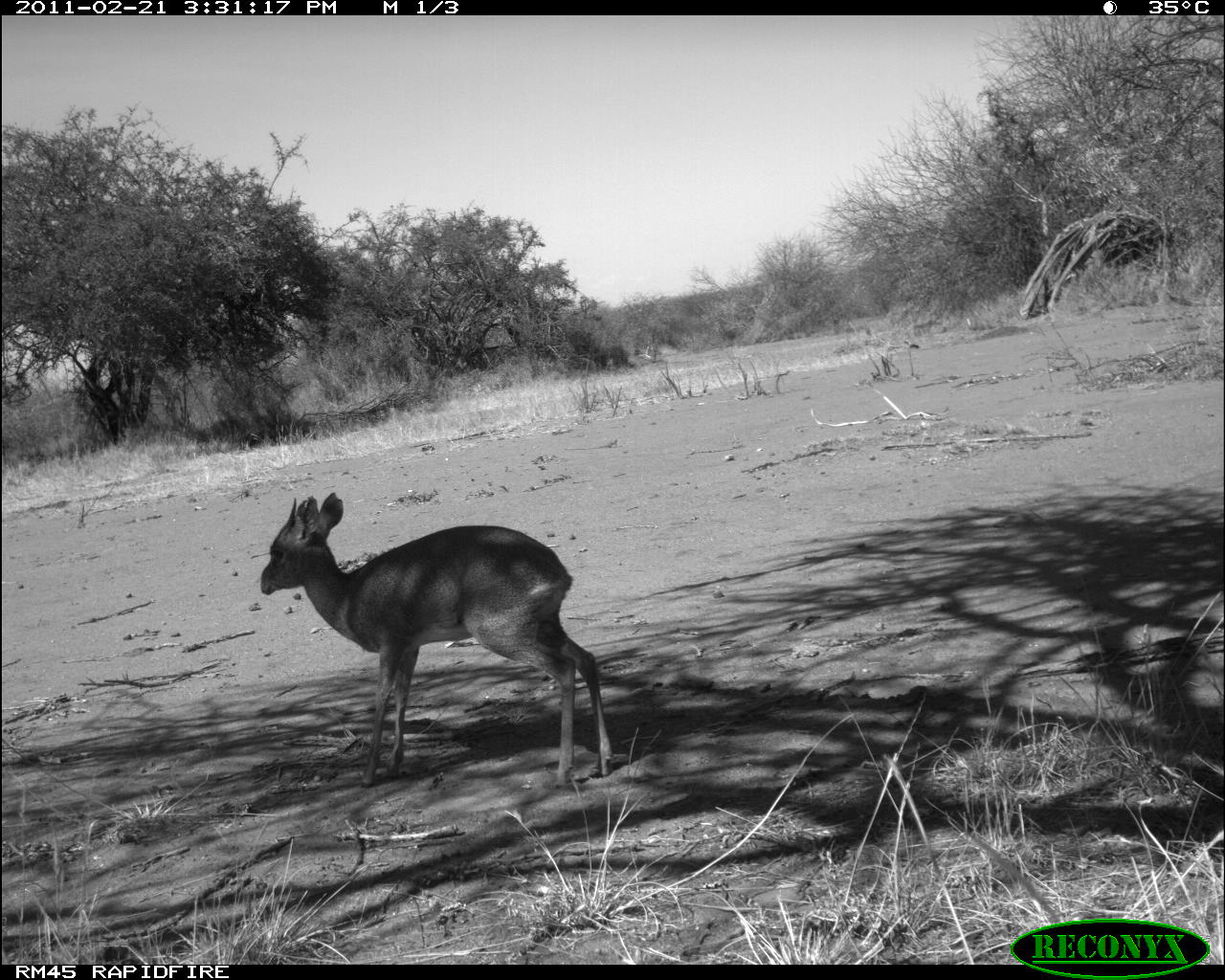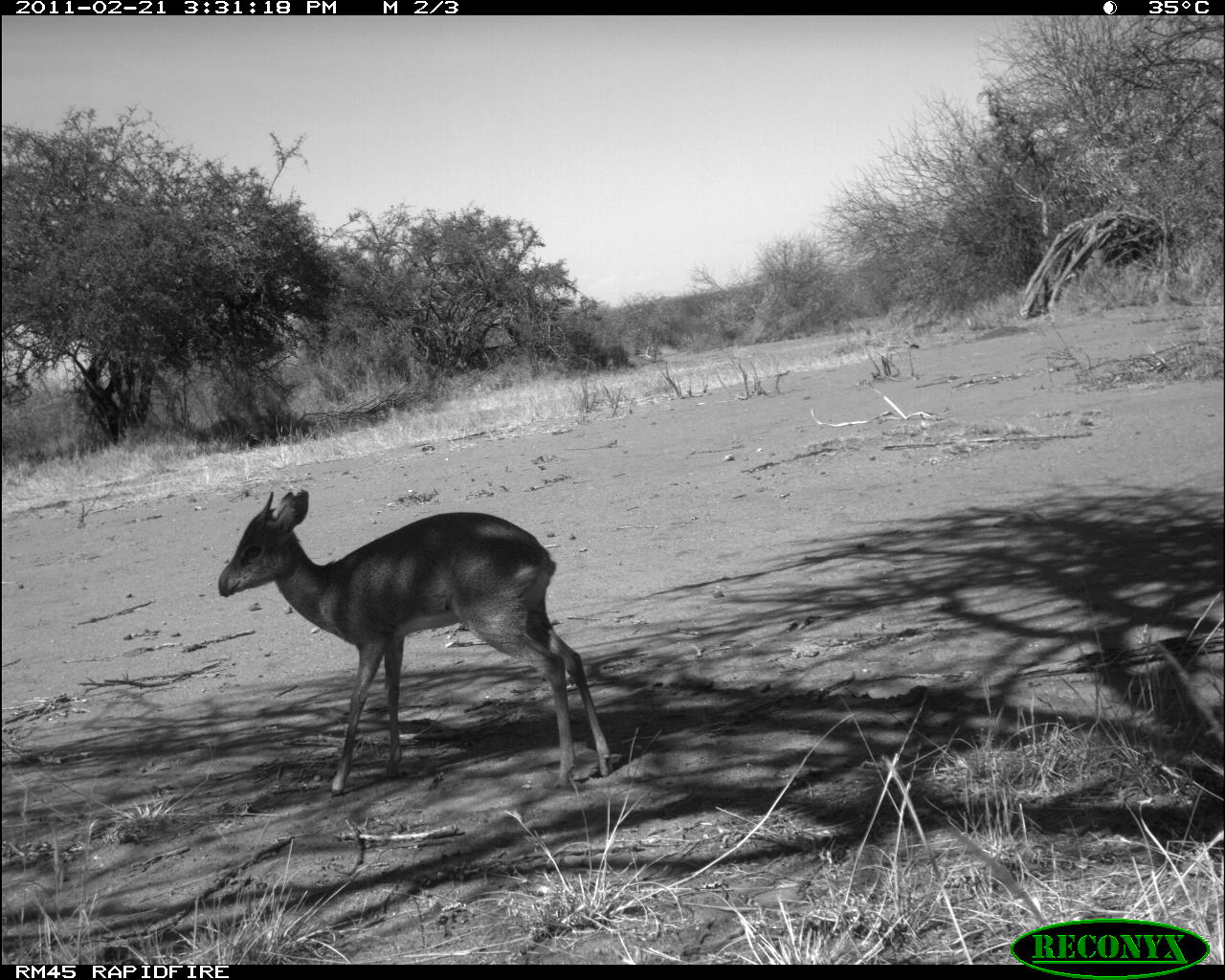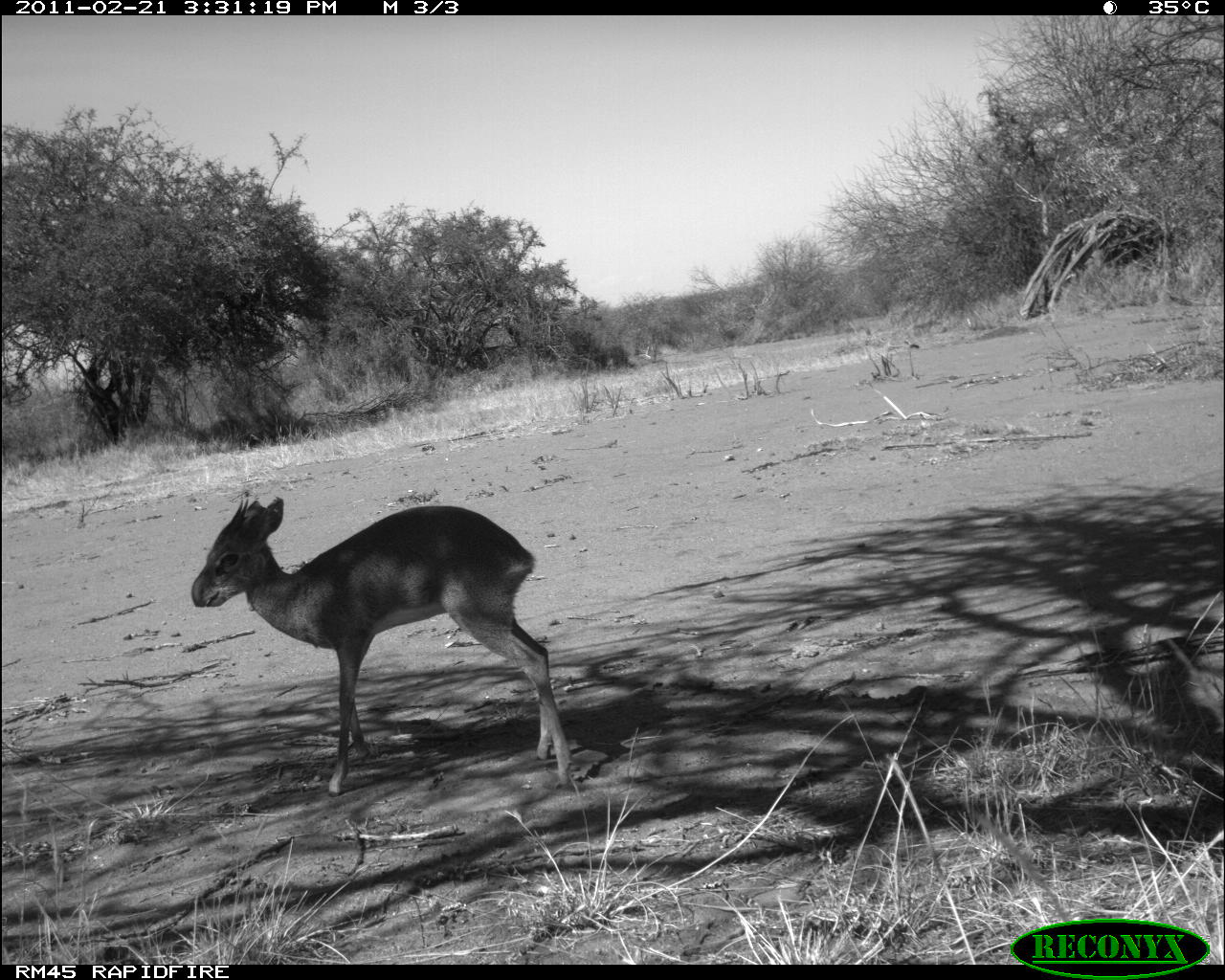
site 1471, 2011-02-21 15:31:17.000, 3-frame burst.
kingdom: Animalia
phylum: Chordata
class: Mammalia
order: Artiodactyla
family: Bovidae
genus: Madoqua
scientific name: Madoqua guentheri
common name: günther's dik-dik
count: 1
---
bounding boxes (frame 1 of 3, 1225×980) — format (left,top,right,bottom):
madoqua guentheri: (258,491,614,791)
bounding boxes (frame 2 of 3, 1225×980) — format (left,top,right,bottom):
madoqua guentheri: (217,488,613,798)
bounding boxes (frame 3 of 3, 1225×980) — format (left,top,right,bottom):
madoqua guentheri: (189,493,575,798)